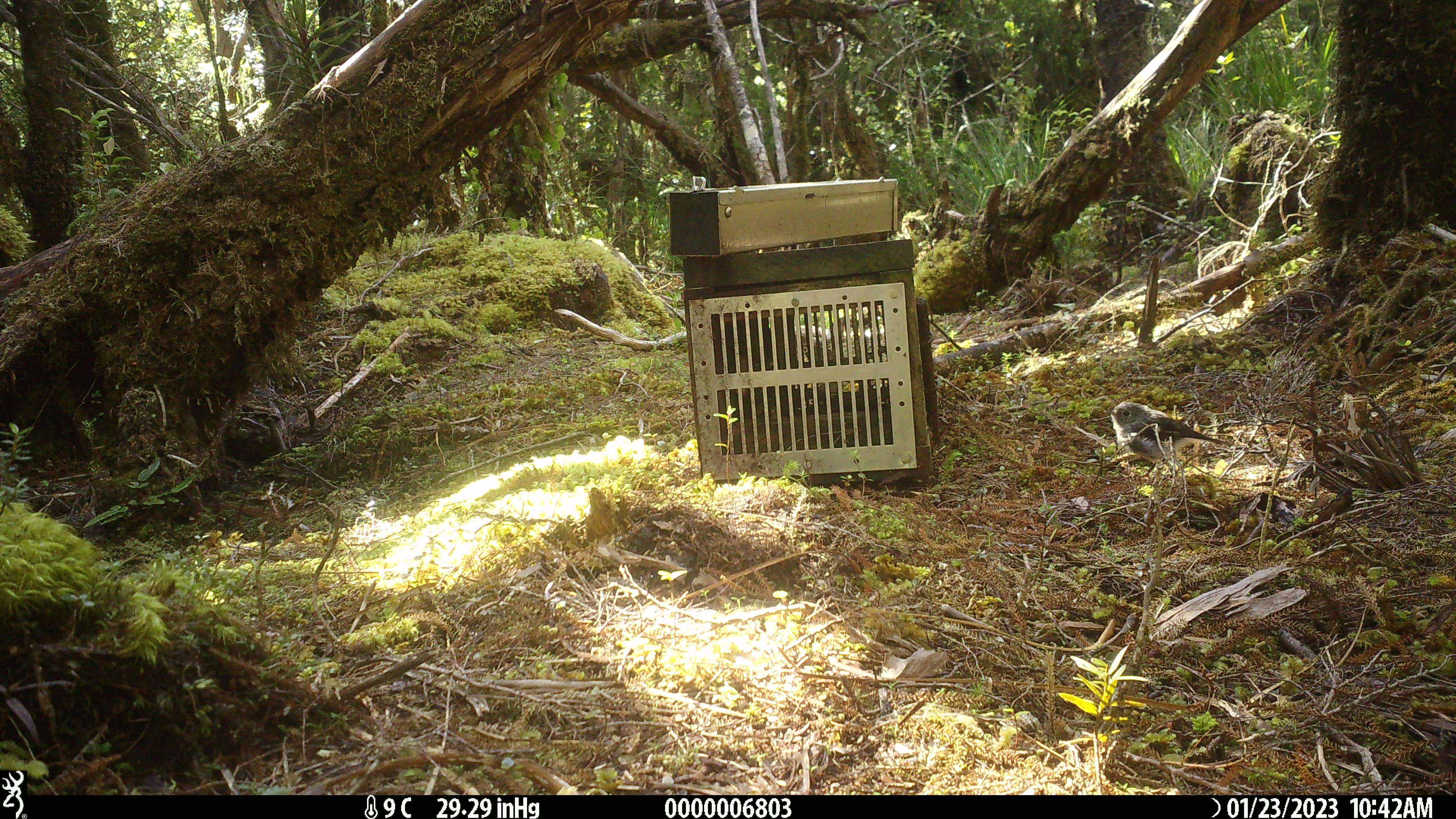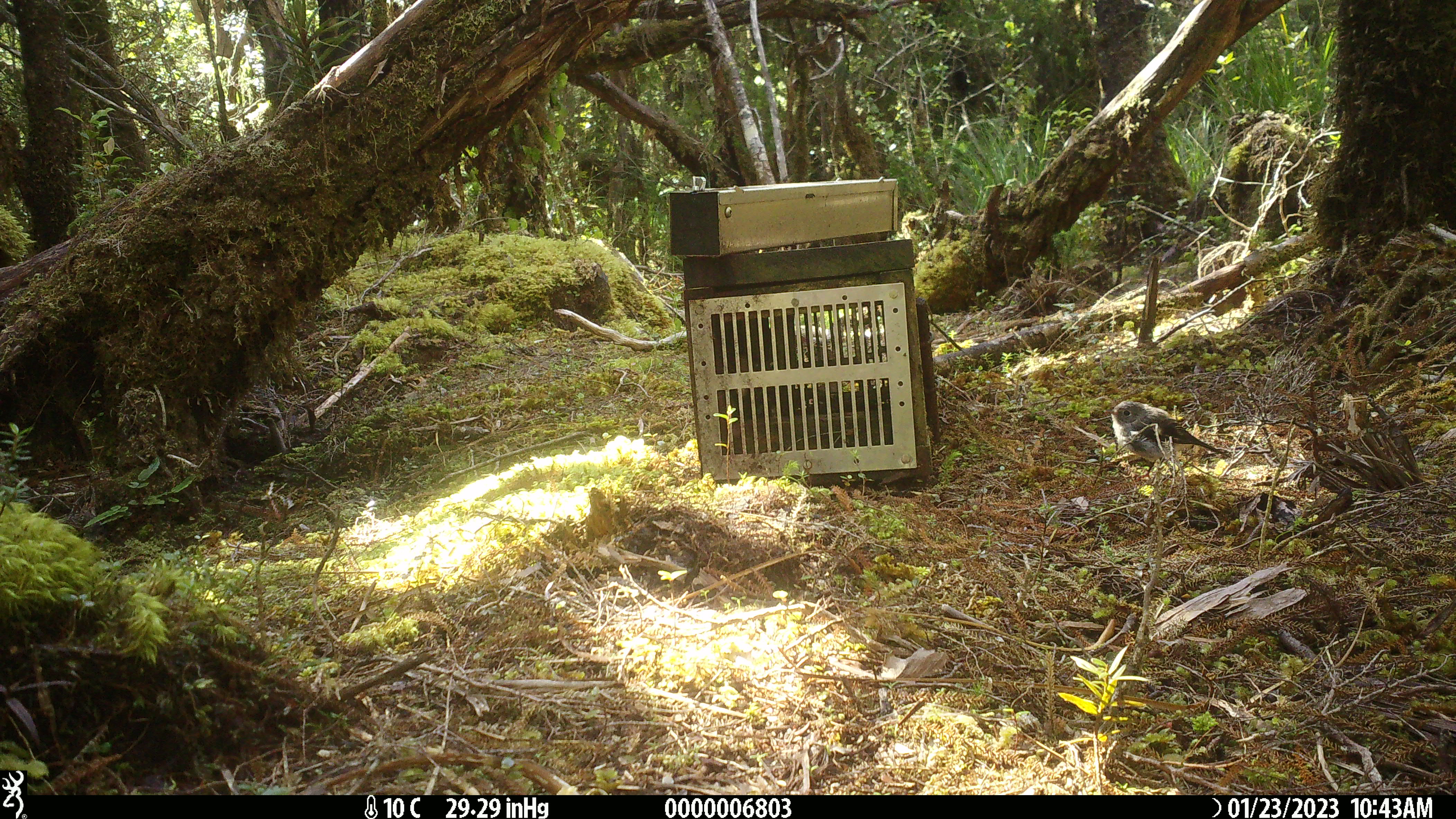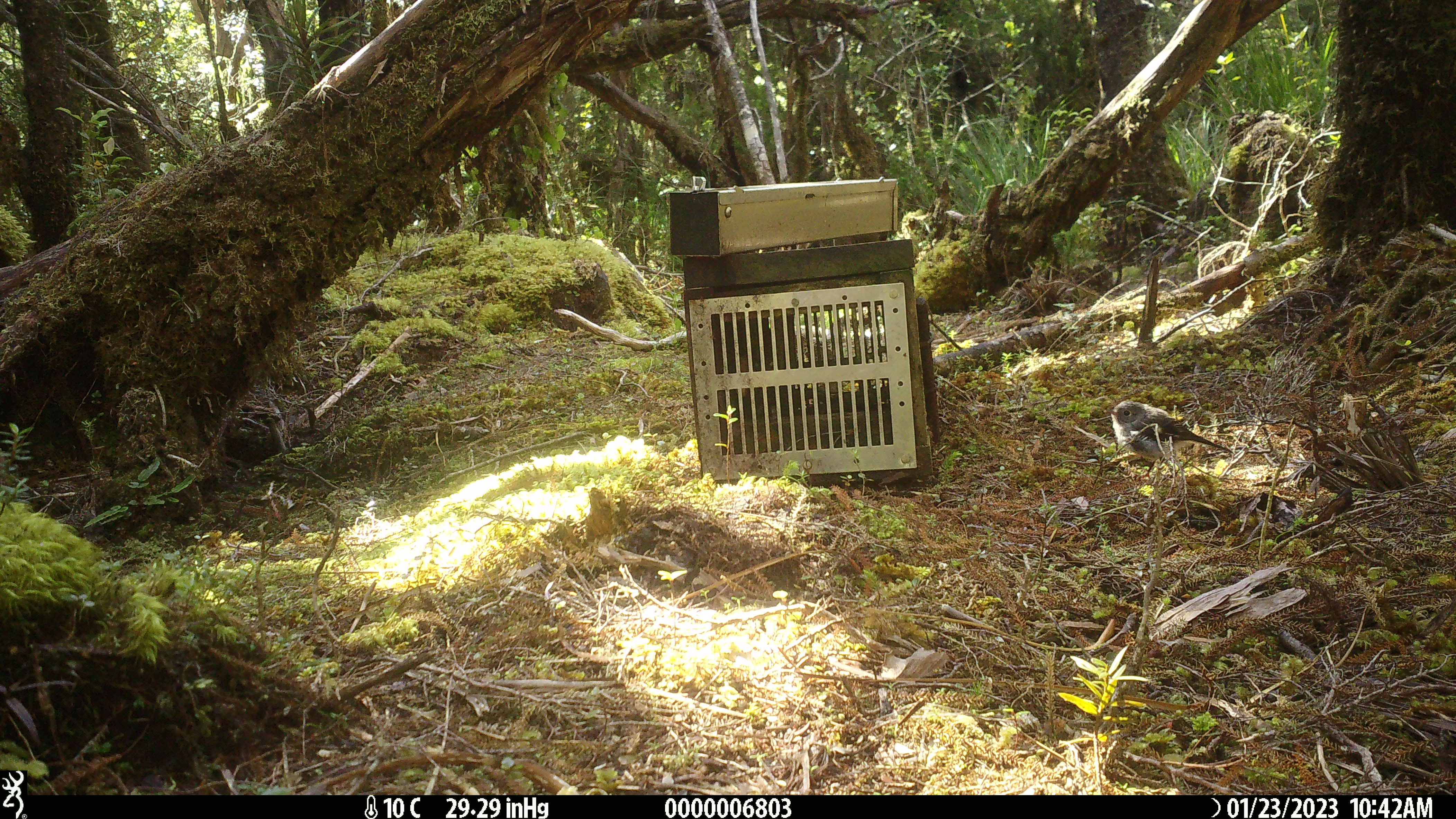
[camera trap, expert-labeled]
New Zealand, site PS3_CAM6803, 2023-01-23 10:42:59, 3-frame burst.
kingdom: Animalia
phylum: Chordata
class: Aves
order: Passeriformes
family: Petroicidae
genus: Petroica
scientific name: Petroica macrocephala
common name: tomtit